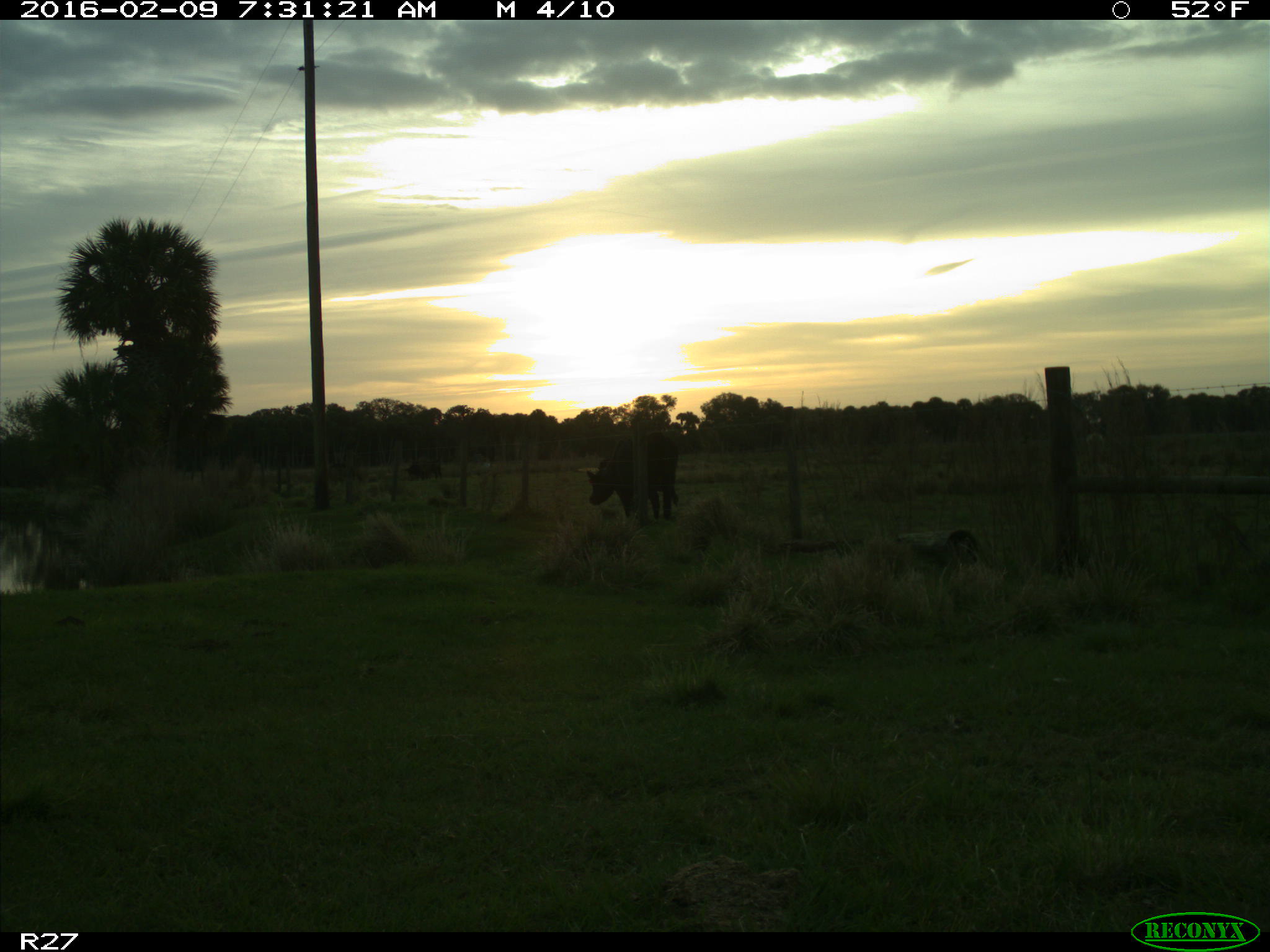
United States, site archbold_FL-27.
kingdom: Animalia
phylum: Chordata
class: Mammalia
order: Artiodactyla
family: Bovidae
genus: Bos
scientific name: Bos taurus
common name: domestic cow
Bos taurus (domestic cow).